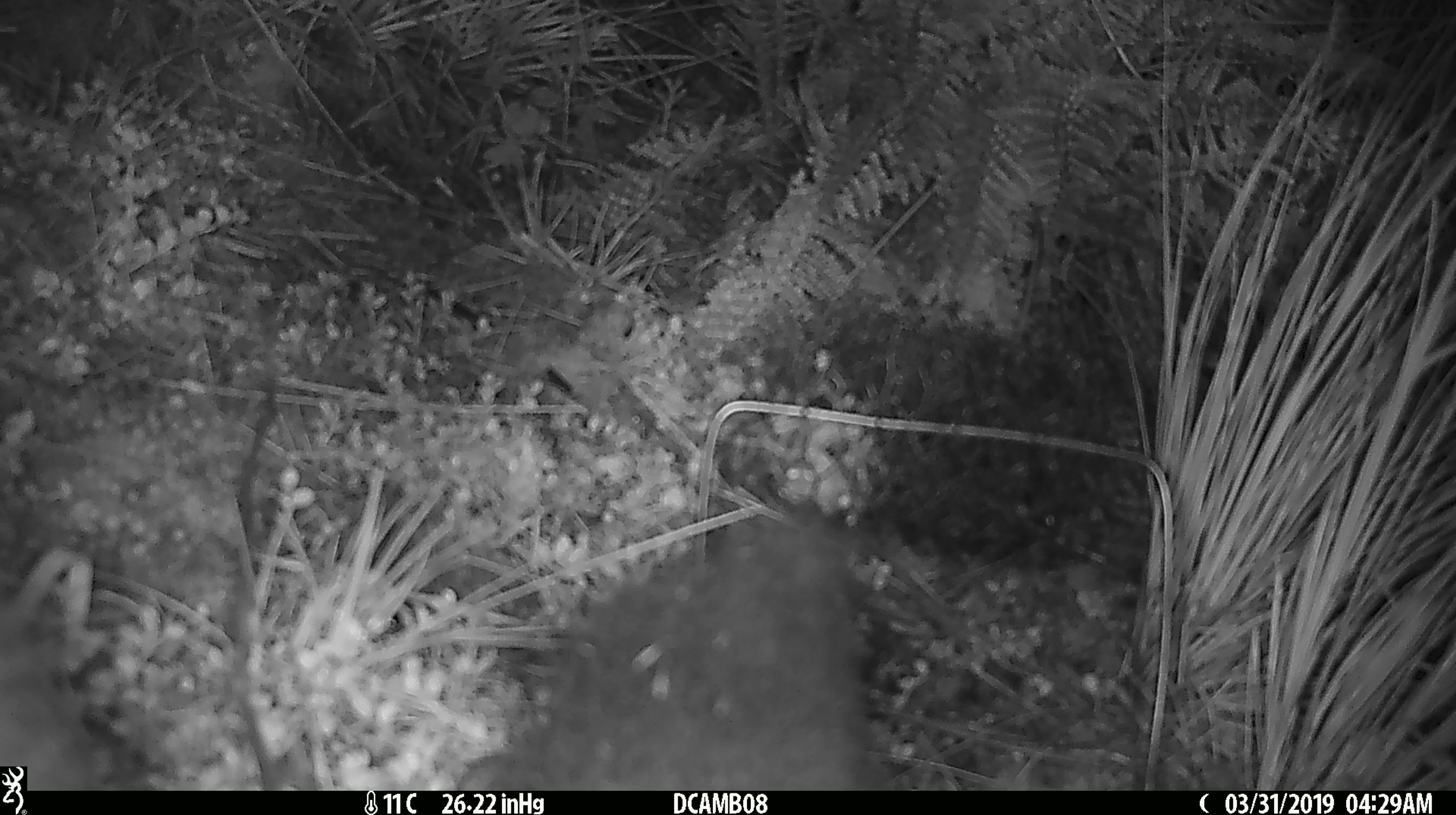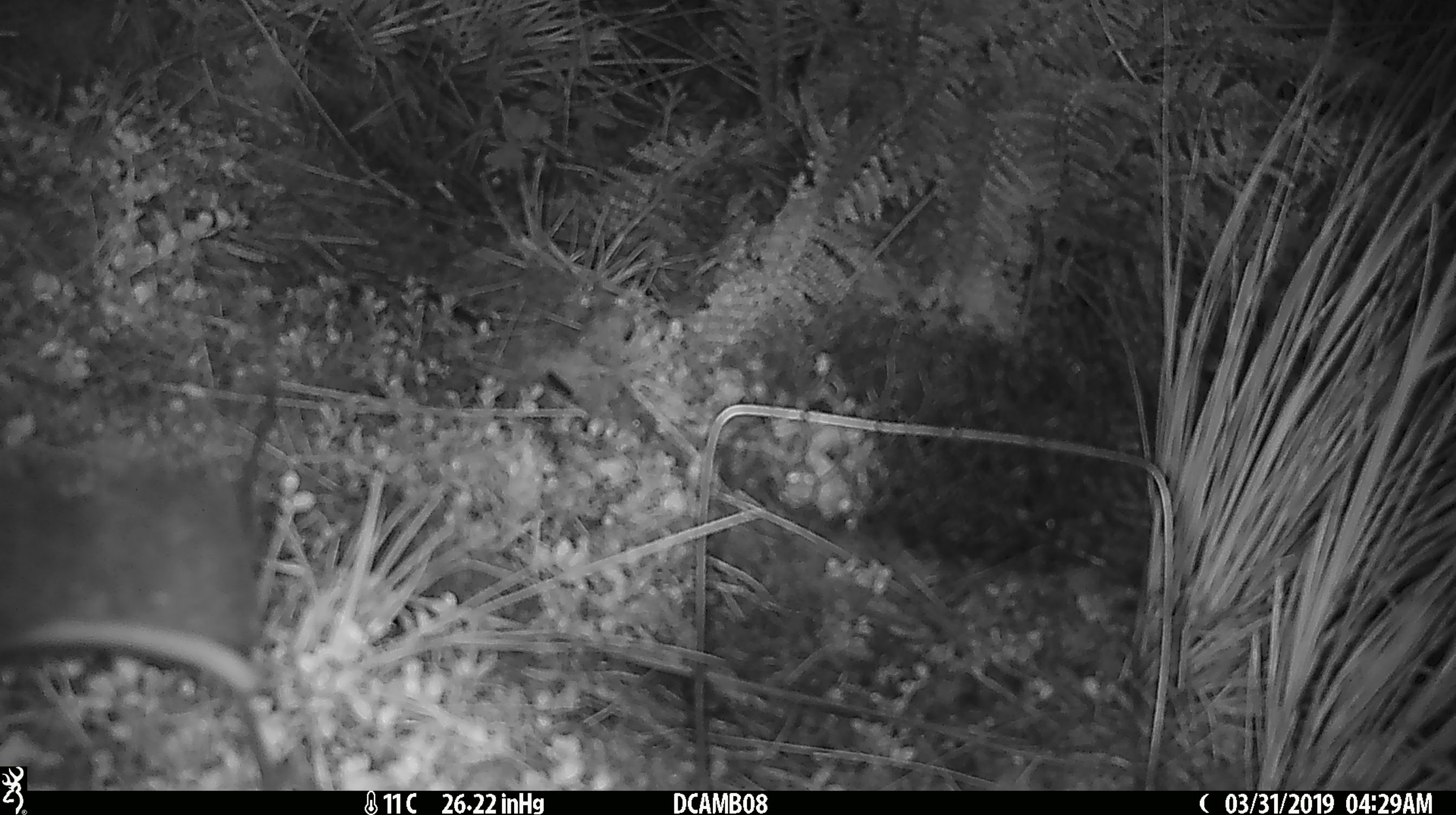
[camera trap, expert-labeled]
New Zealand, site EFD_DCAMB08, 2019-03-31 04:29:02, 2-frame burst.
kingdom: Animalia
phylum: Chordata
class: Mammalia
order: Diprotodontia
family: Phalangeridae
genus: Trichosurus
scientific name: Trichosurus vulpecula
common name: common brushtail possum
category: possum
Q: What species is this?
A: Possum (common brushtail possum) (Trichosurus vulpecula).